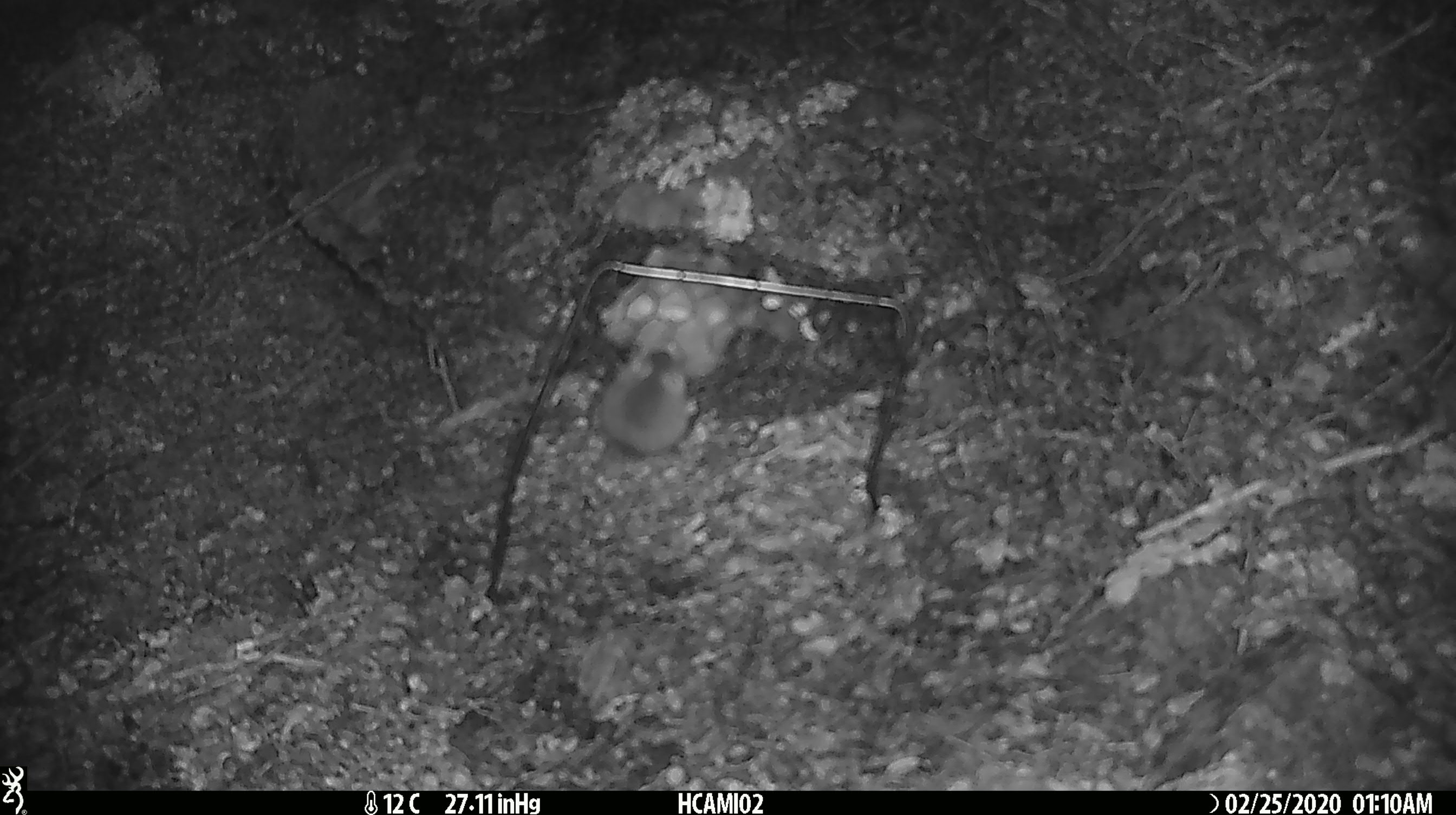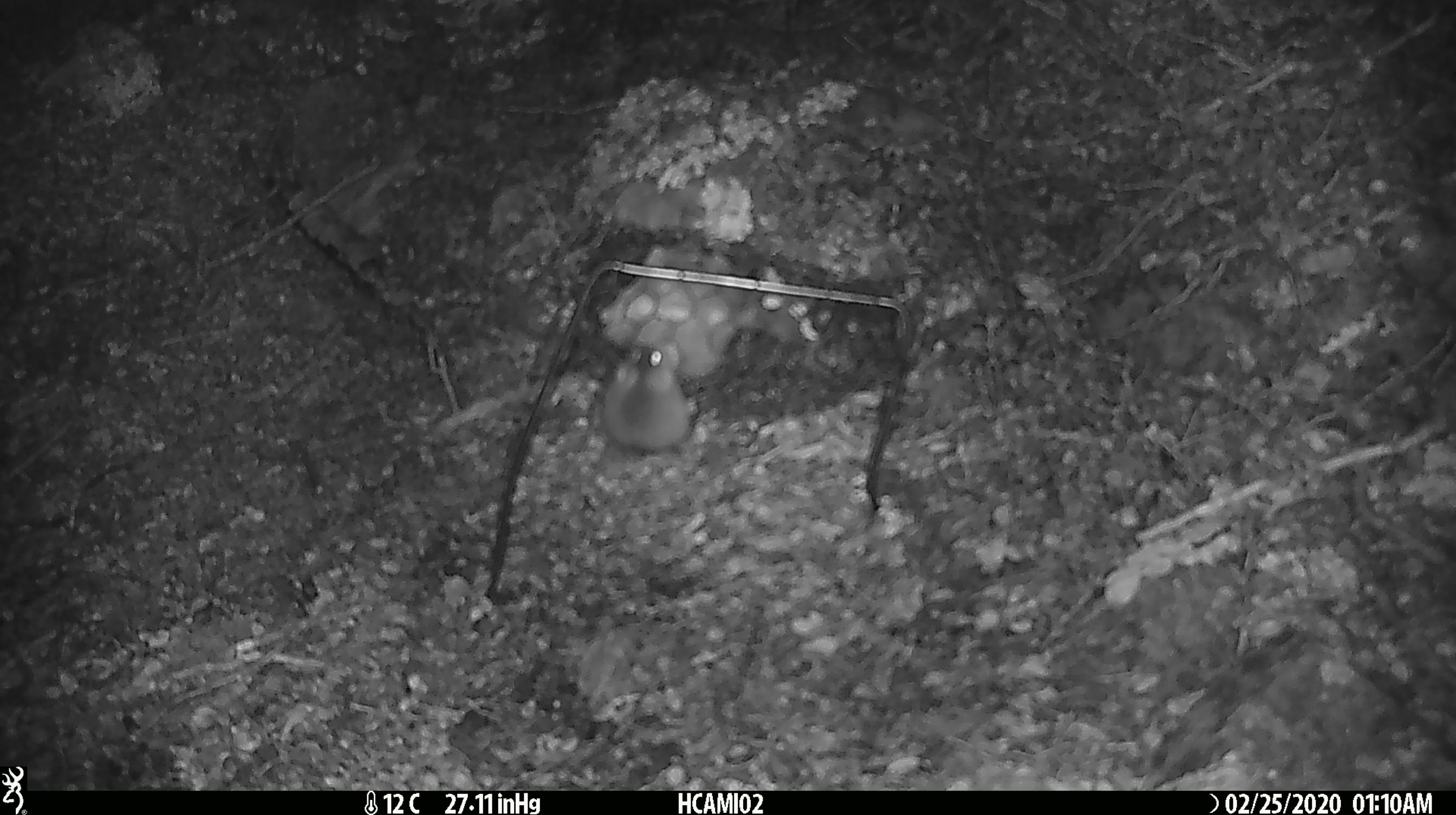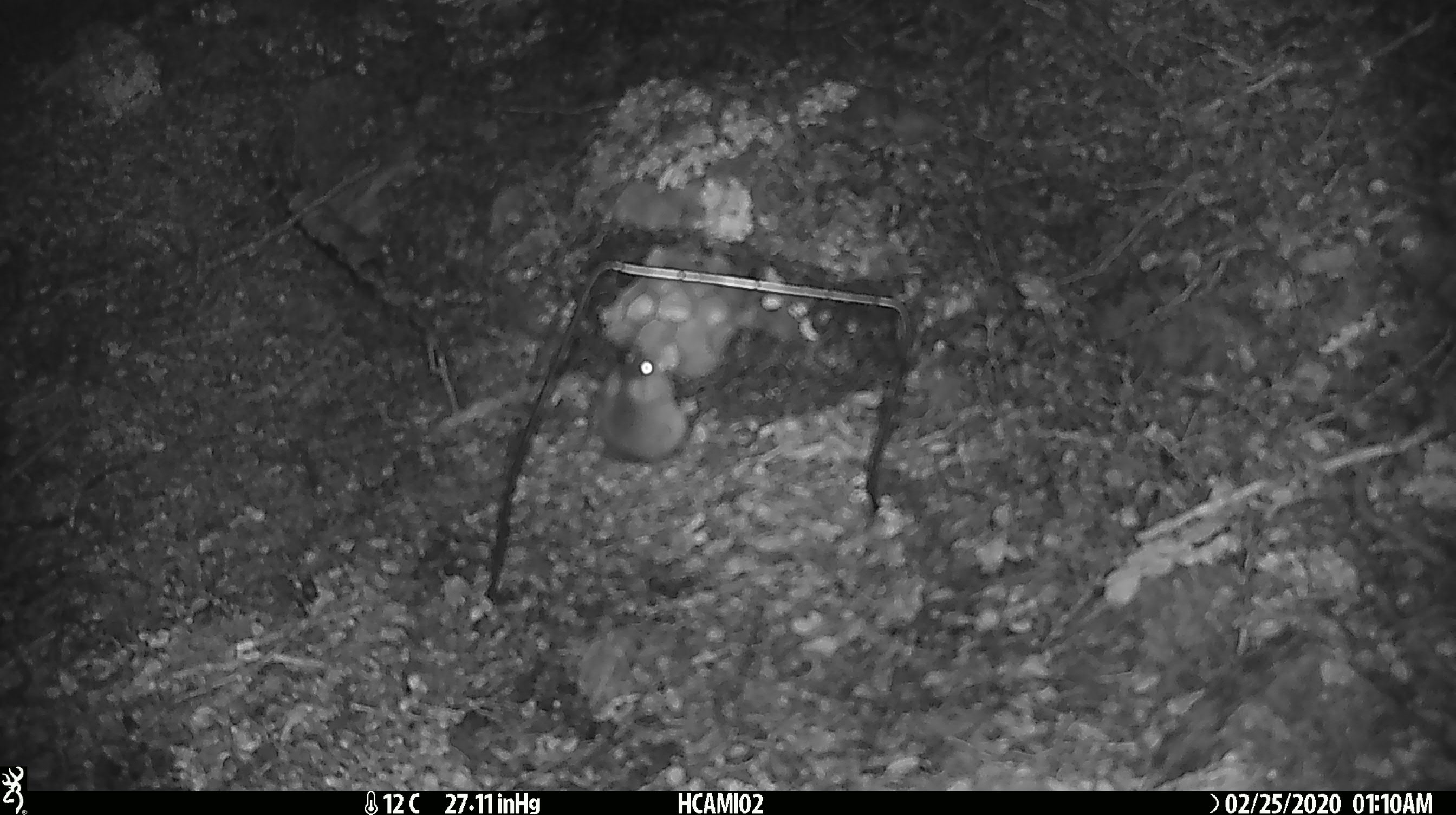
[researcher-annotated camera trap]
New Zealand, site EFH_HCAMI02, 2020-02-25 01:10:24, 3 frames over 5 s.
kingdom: Animalia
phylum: Chordata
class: Mammalia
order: Rodentia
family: Muridae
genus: Mus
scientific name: Mus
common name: mouse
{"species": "mouse (Mus)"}